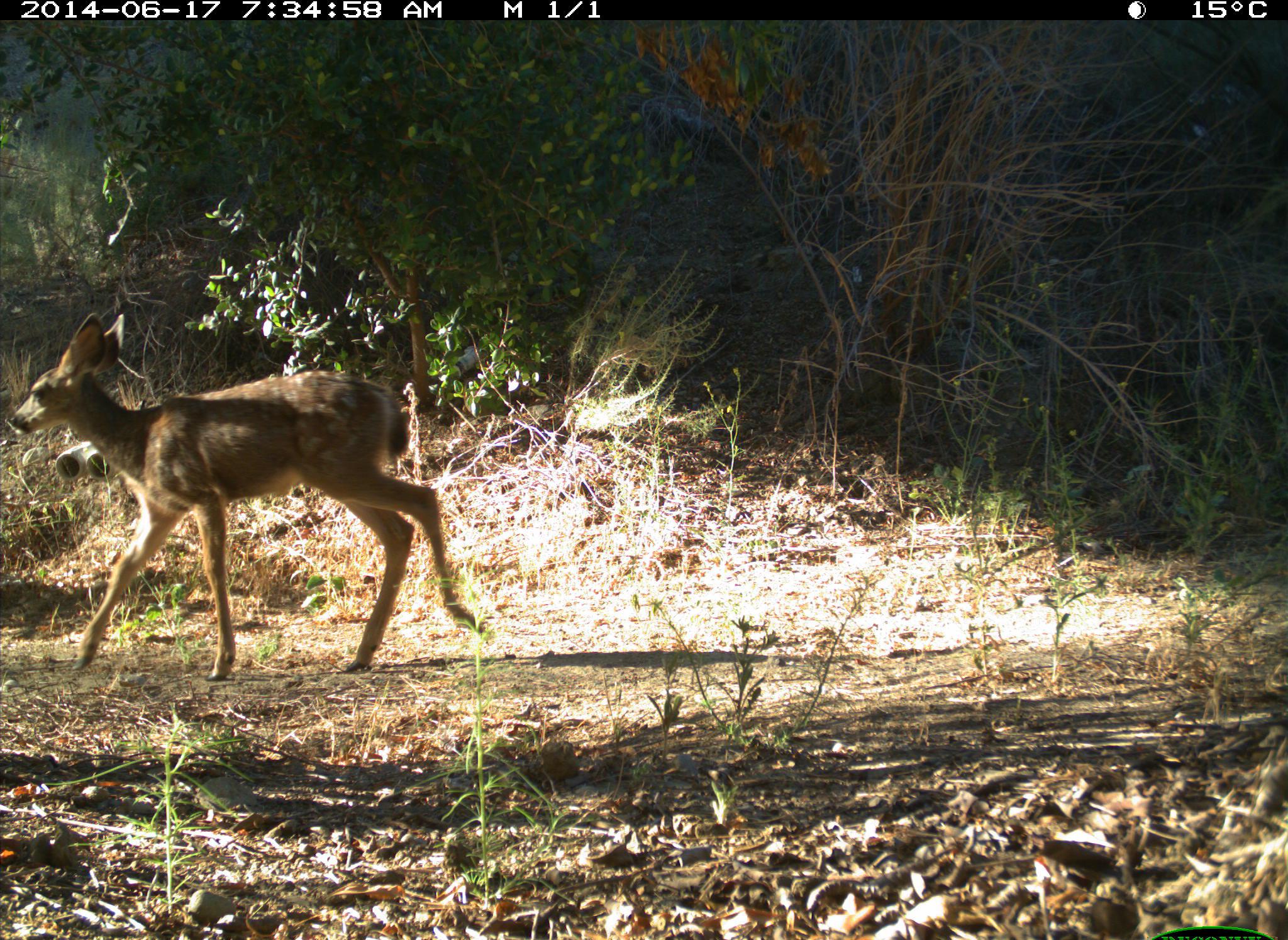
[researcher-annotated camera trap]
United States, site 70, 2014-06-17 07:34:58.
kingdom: Animalia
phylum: Chordata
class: Mammalia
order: Artiodactyla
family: Cervidae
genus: Odocoileus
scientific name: Odocoileus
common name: deer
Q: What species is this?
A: Deer (Odocoileus).